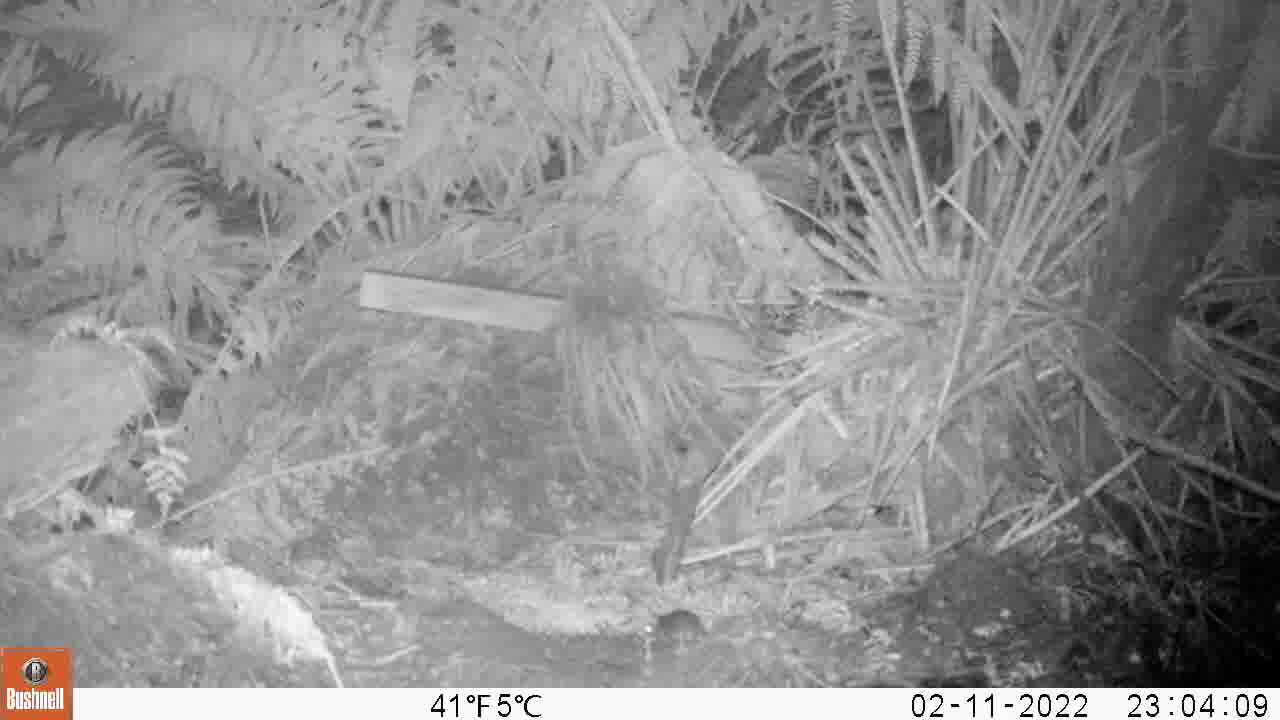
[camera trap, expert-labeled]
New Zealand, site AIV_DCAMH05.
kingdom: Animalia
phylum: Chordata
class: Mammalia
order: Rodentia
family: Muridae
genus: Mus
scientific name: Mus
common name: mouse